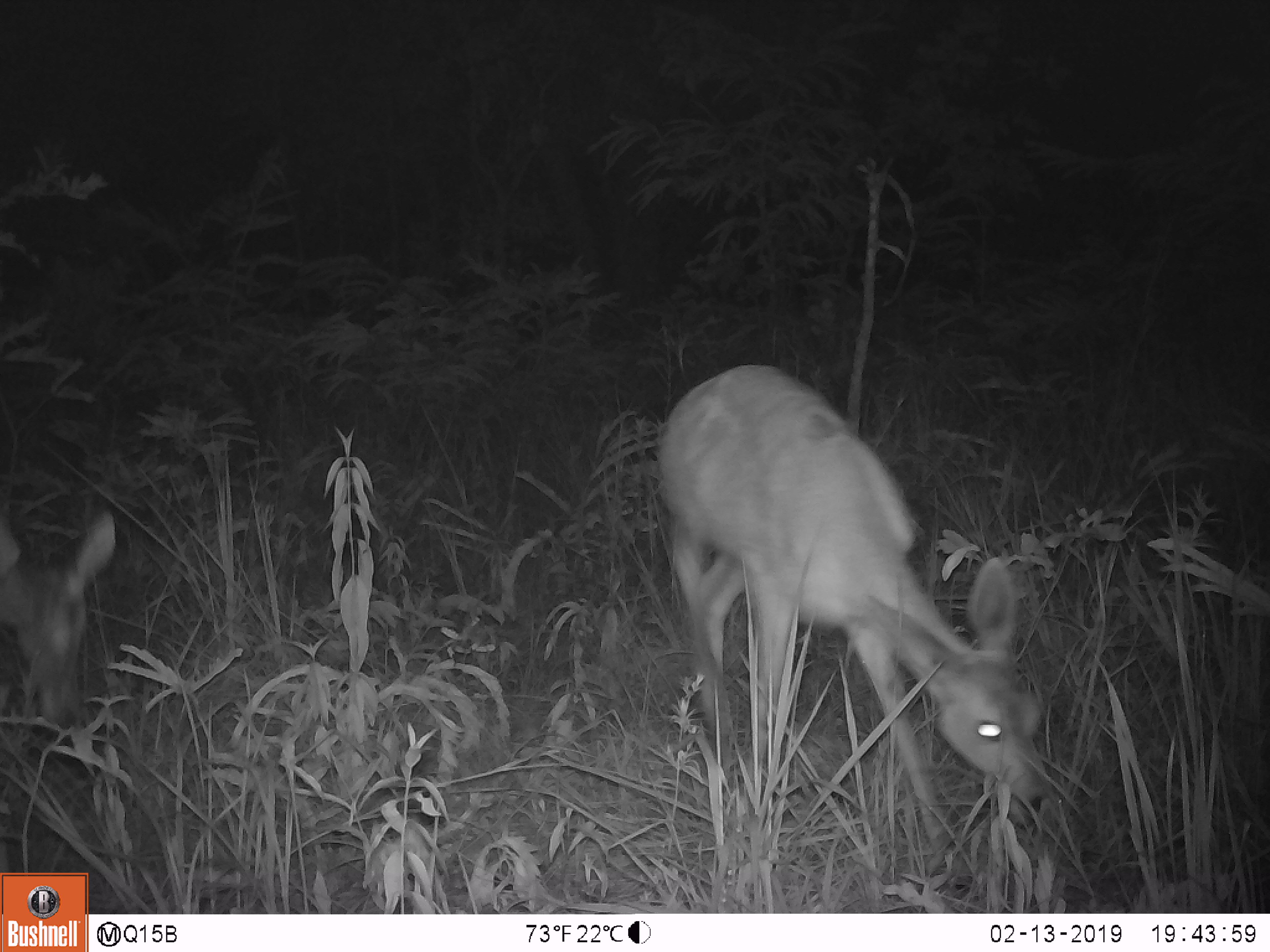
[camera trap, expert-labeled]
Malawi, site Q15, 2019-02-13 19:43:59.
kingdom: Animalia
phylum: Chordata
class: Mammalia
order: Artiodactyla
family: Bovidae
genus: Redunca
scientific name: Redunca arundinum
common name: southern reedbuck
Southern reedbuck (Redunca arundinum), count 2.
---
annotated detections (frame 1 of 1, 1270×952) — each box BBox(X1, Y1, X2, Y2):
southern reedbuck: BBox(647, 349, 1081, 849); BBox(0, 482, 140, 751)